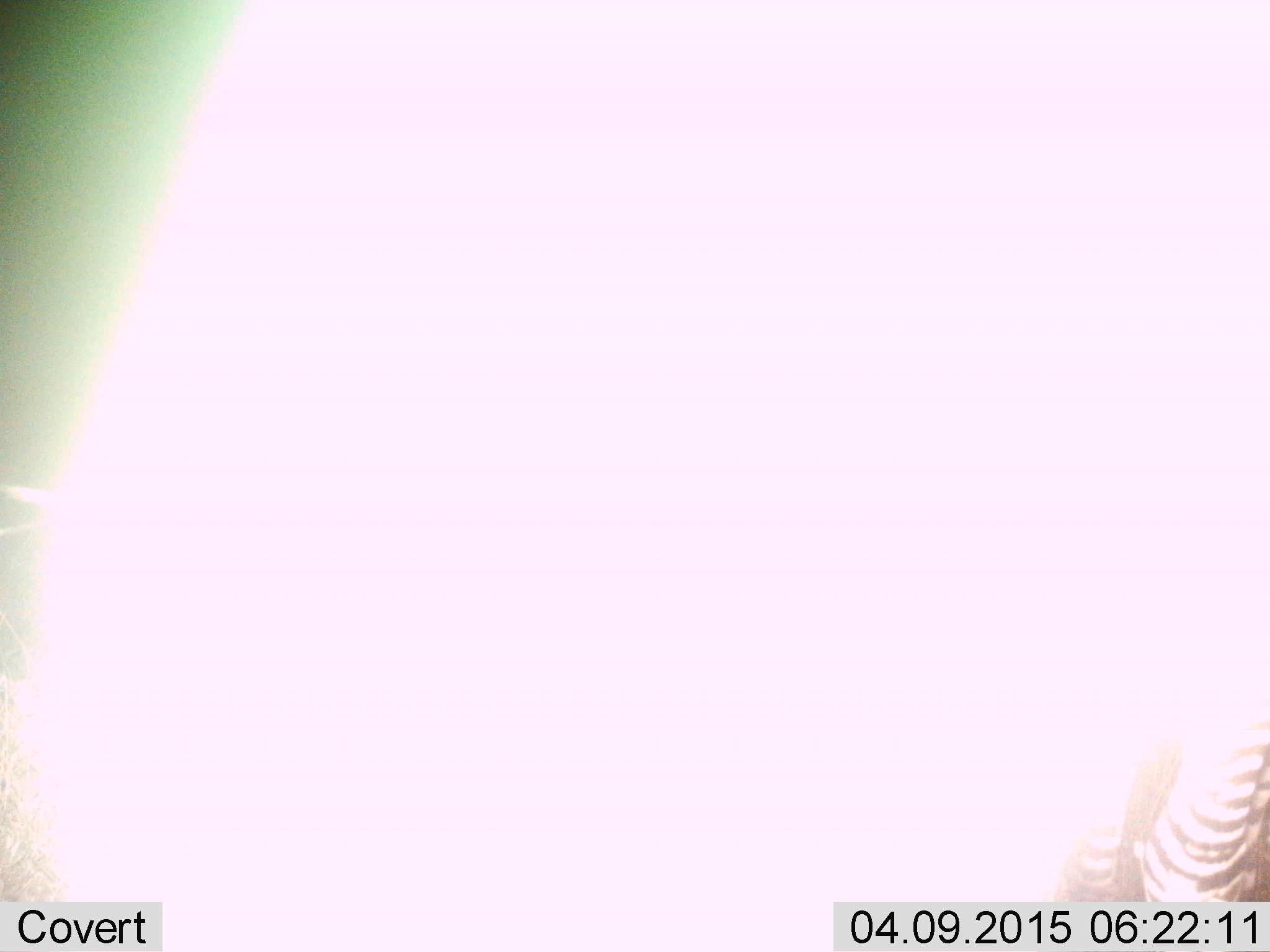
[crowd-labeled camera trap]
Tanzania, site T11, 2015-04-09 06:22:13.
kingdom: Animalia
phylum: Chordata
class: Mammalia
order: Perissodactyla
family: Equidae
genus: Equus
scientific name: Equus quagga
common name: plains zebra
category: zebra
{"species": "zebra (plains zebra) (Equus quagga)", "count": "1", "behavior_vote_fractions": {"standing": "100%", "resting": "0%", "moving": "0%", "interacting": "0%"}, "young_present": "0%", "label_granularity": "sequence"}